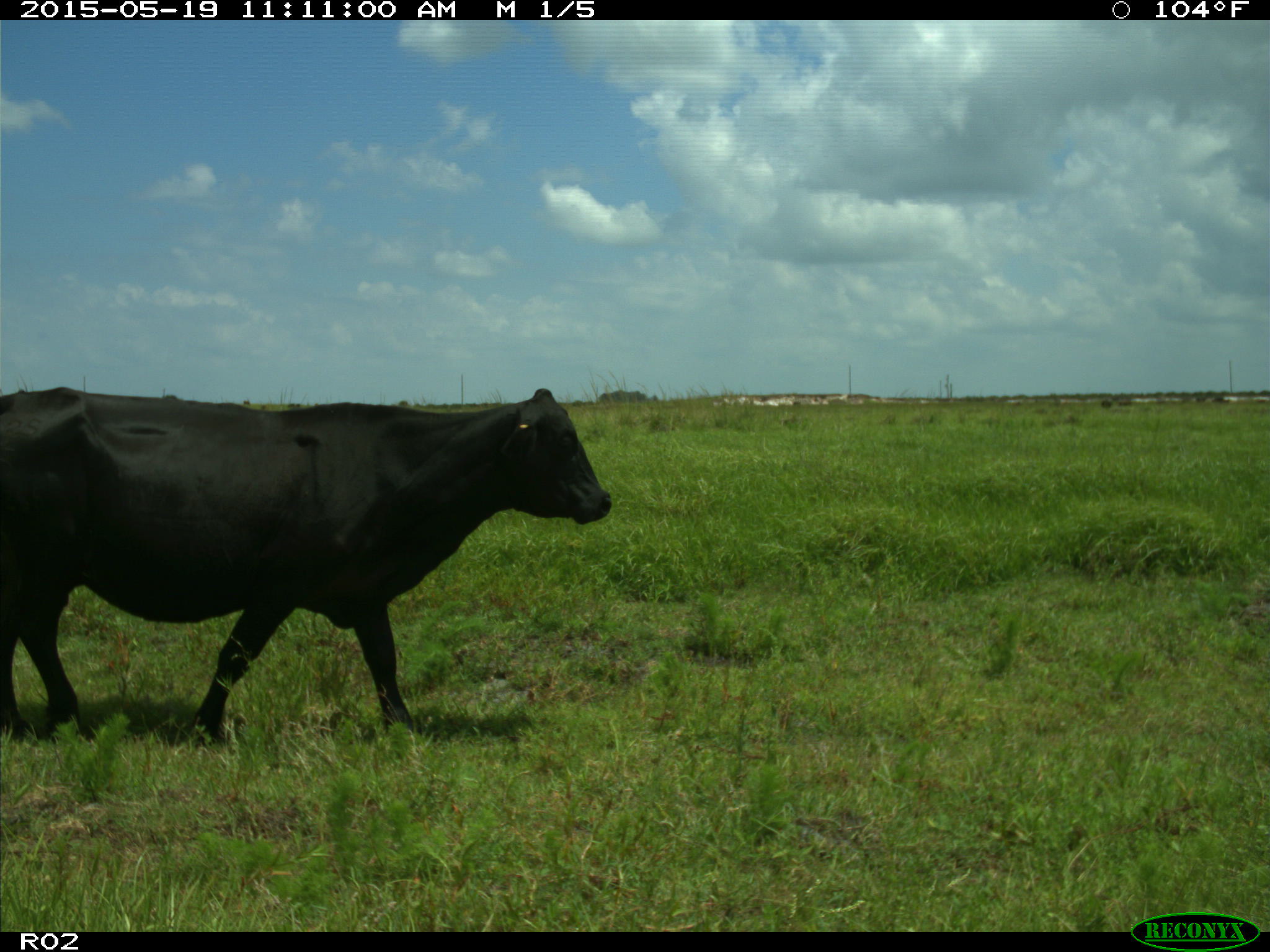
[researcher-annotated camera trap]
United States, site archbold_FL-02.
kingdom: Animalia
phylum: Chordata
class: Mammalia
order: Artiodactyla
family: Bovidae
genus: Bos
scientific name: Bos taurus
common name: domestic cow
Bos taurus (domestic cow).